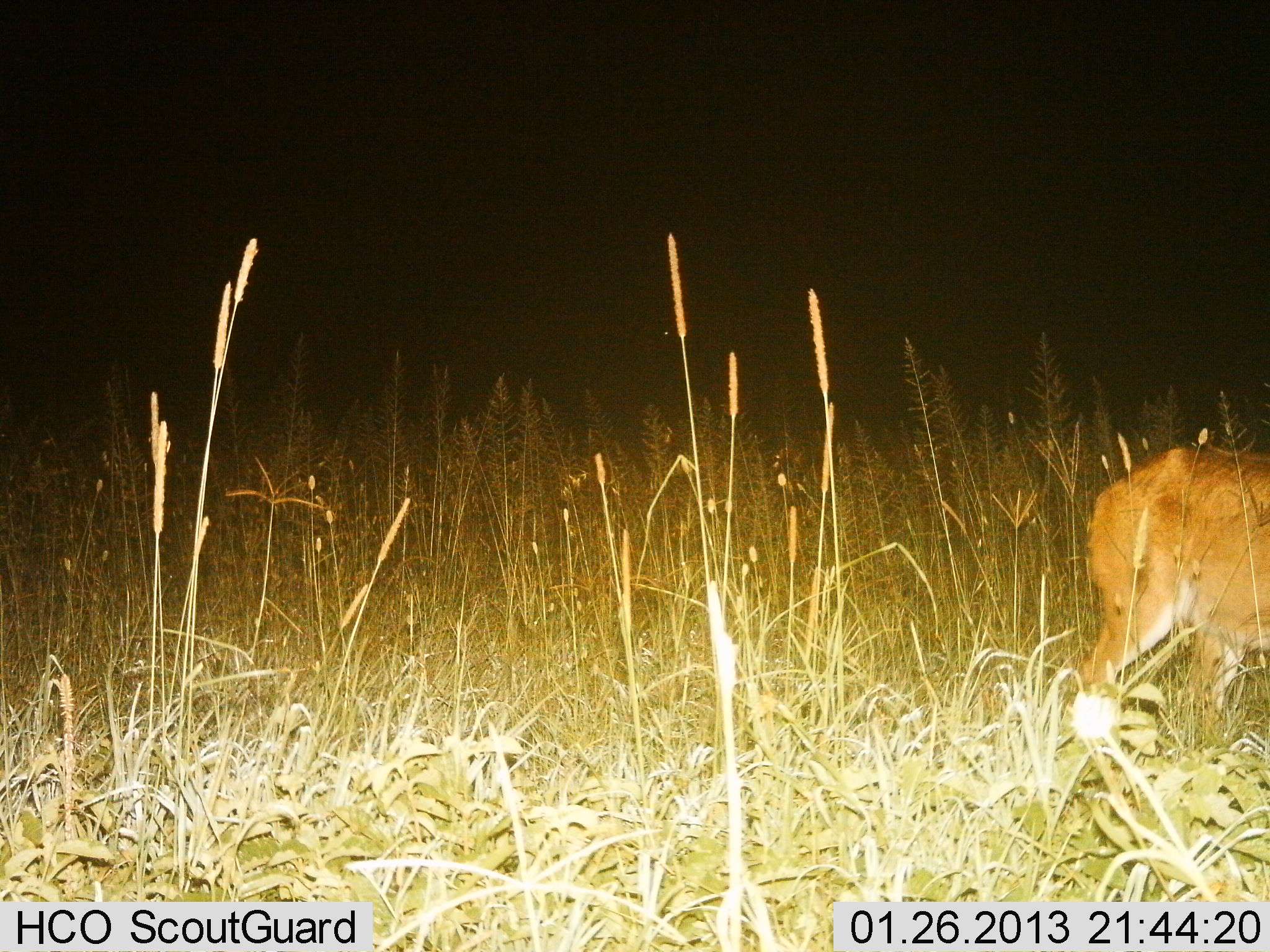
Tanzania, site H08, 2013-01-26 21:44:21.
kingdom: Animalia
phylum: Chordata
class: Mammalia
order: Artiodactyla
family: Bovidae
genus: Redunca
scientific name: Redunca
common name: reedbuck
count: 1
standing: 67%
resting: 0%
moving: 17%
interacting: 0%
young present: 0%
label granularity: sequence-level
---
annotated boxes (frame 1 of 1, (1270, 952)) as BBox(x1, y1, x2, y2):
animal: BBox(1075, 444, 1269, 740)